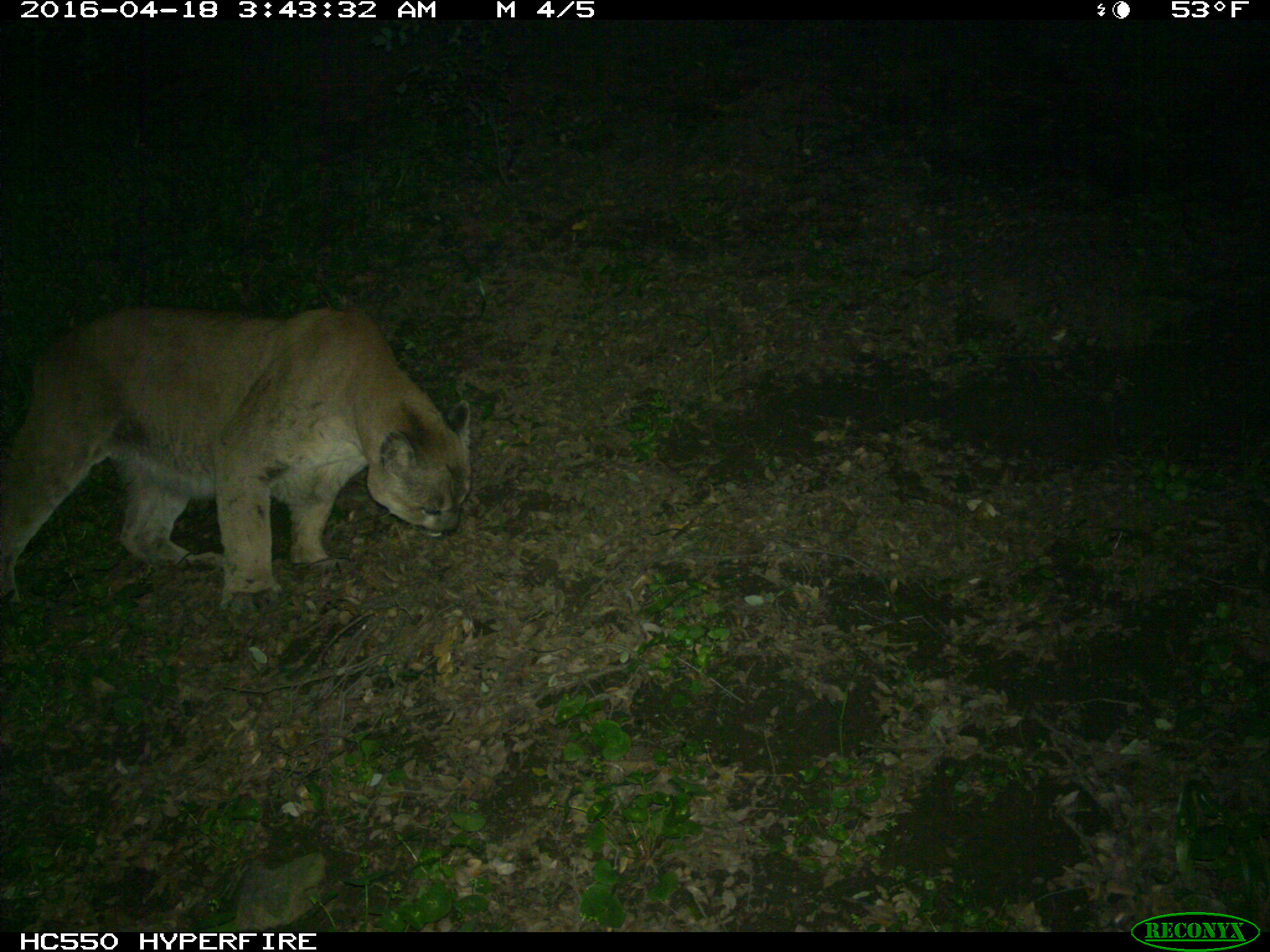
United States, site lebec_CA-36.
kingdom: Animalia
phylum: Chordata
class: Mammalia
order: Carnivora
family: Felidae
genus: Puma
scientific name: Puma concolor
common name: mountain lion